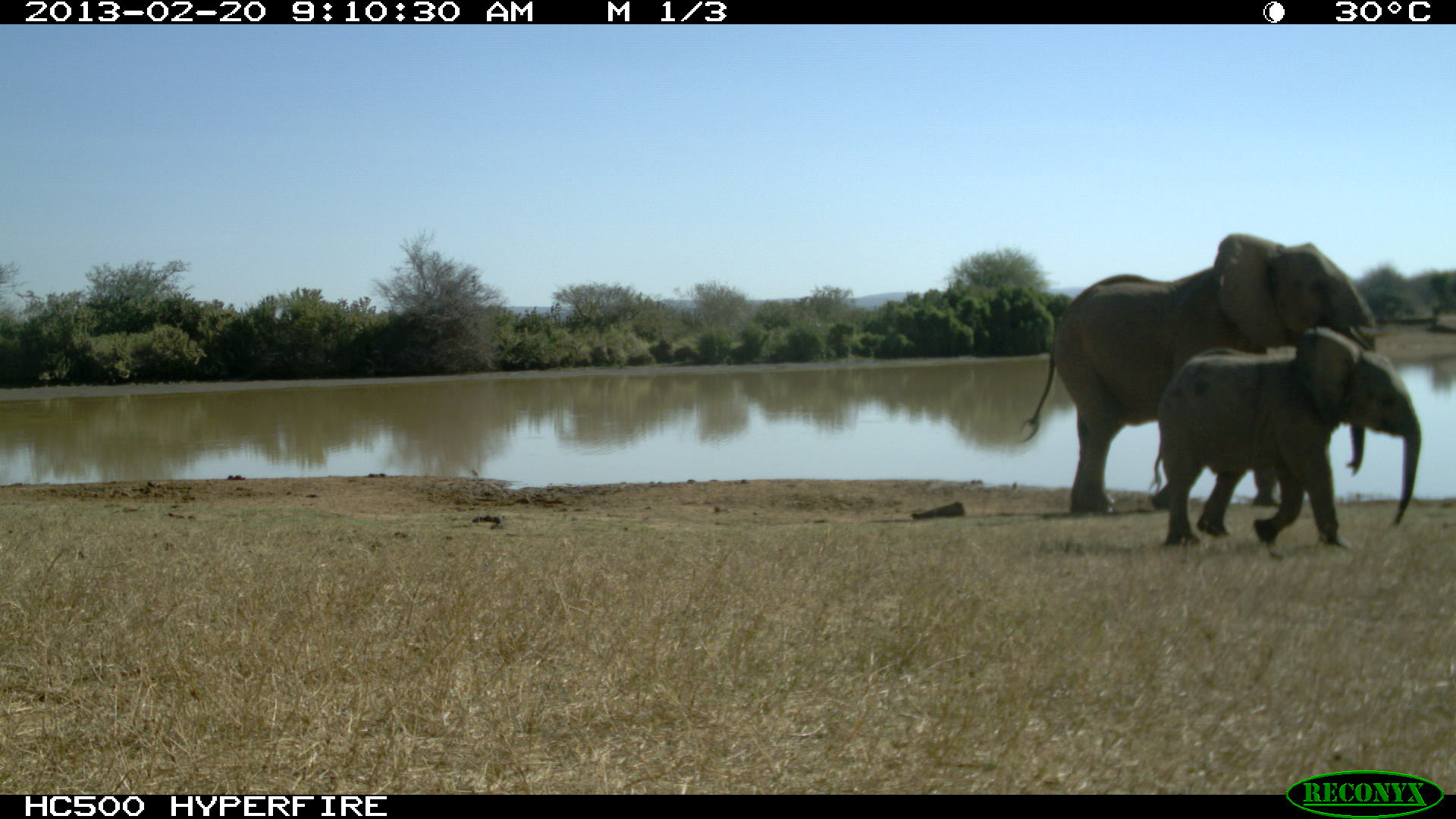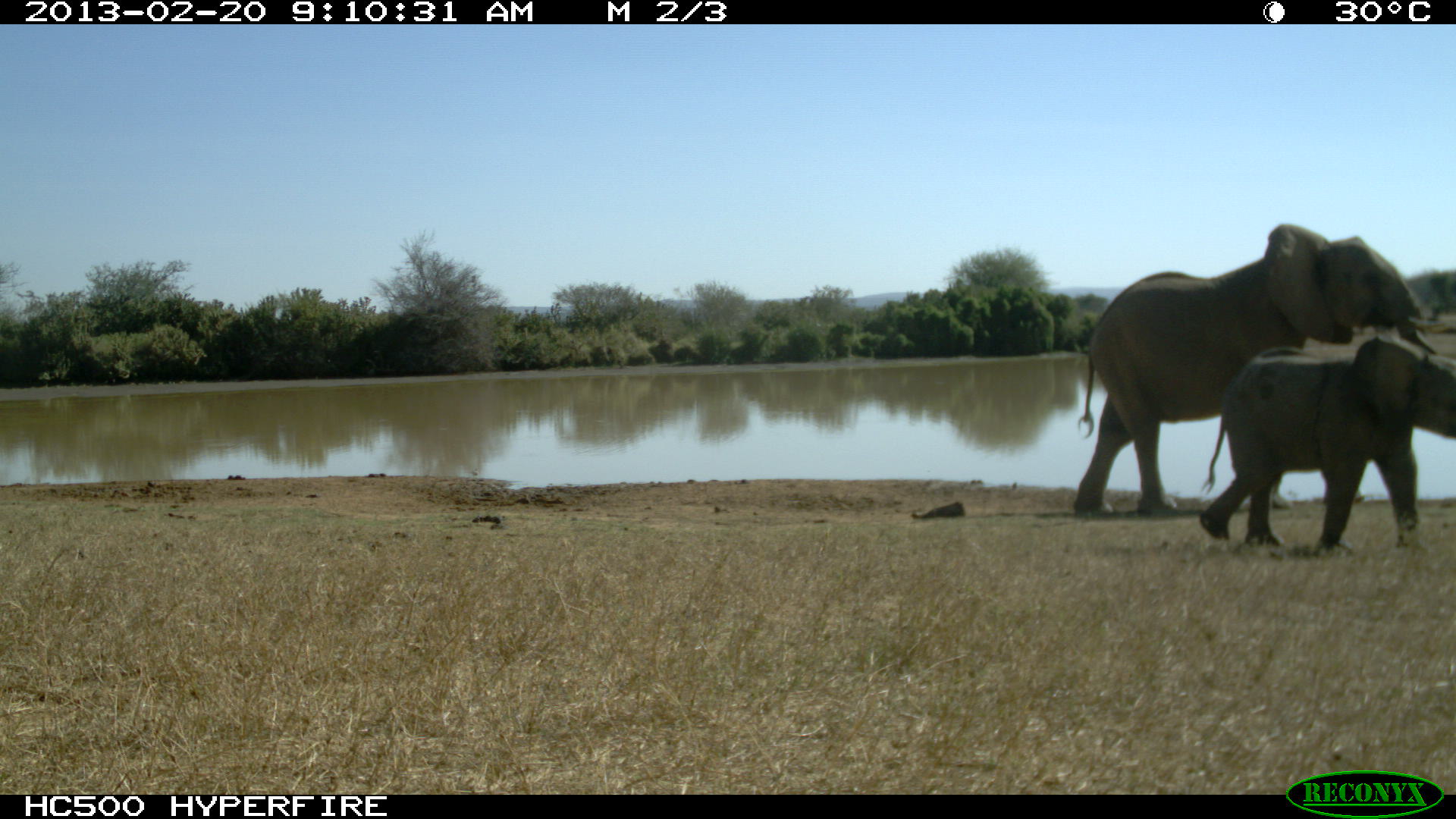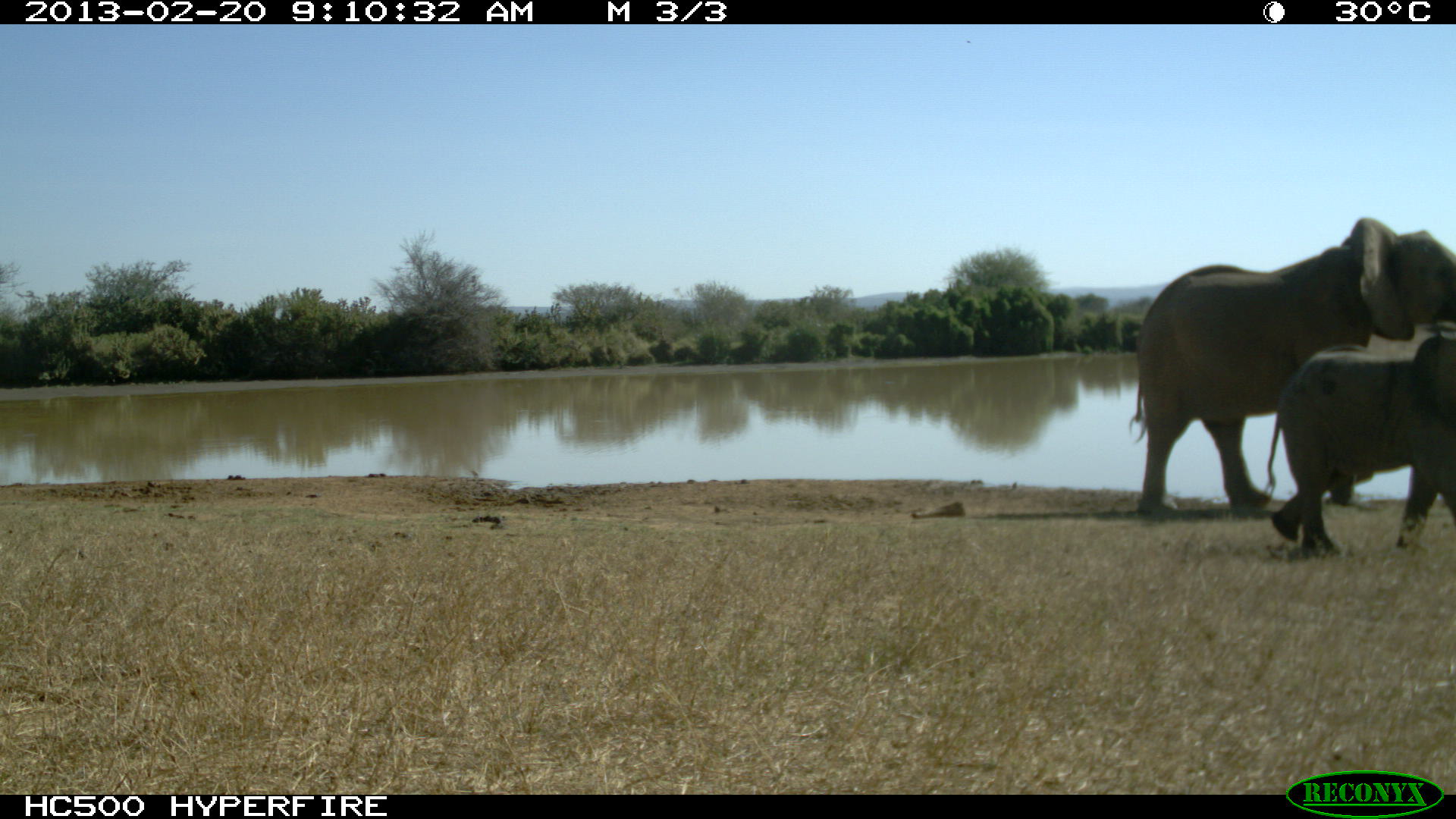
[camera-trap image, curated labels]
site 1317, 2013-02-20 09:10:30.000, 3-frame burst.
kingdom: Animalia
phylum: Chordata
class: Mammalia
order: Proboscidea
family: Elephantidae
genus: Loxodonta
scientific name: Loxodonta africana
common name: african bush elephant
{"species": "Loxodonta africana (african bush elephant)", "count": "2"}